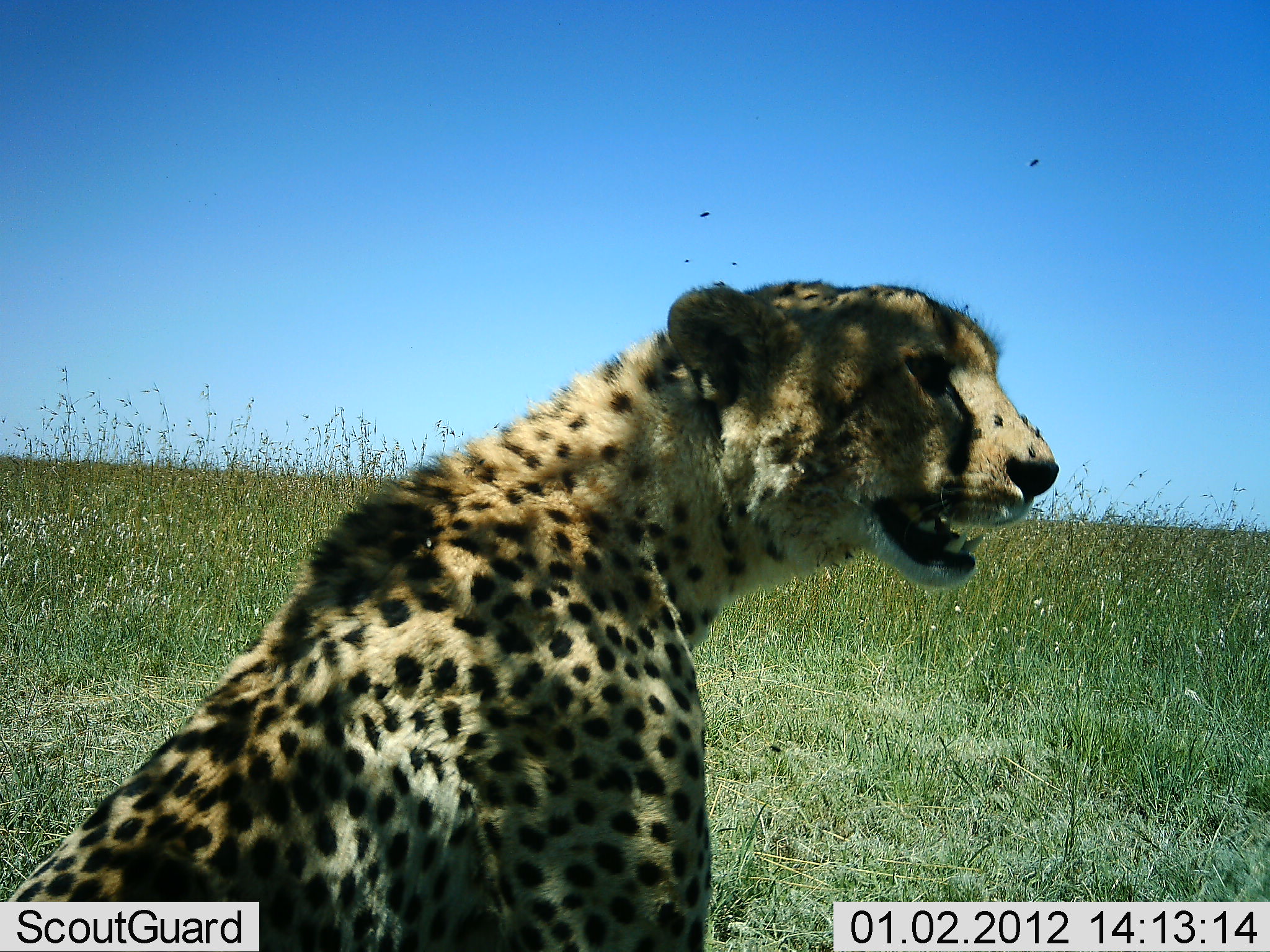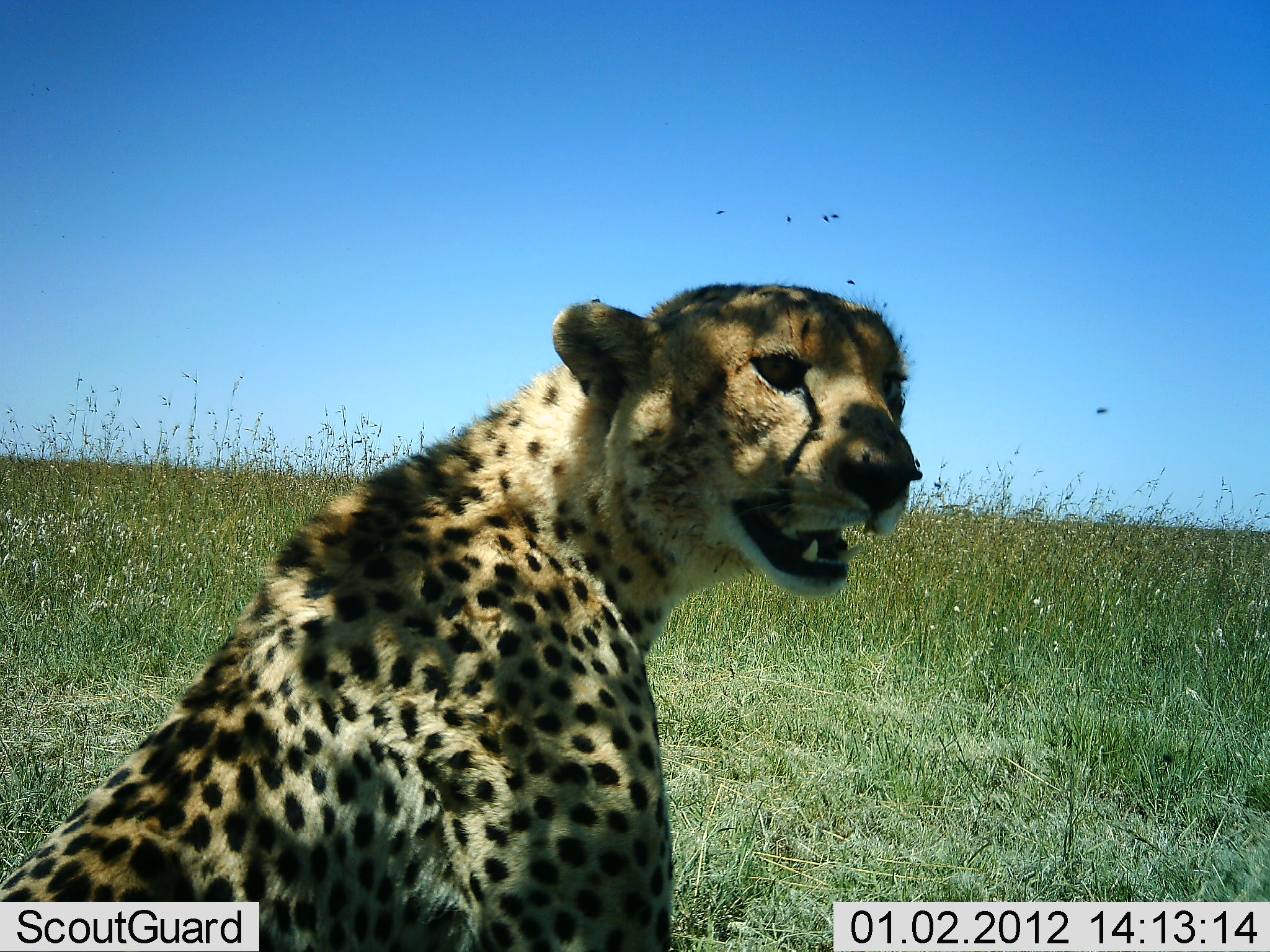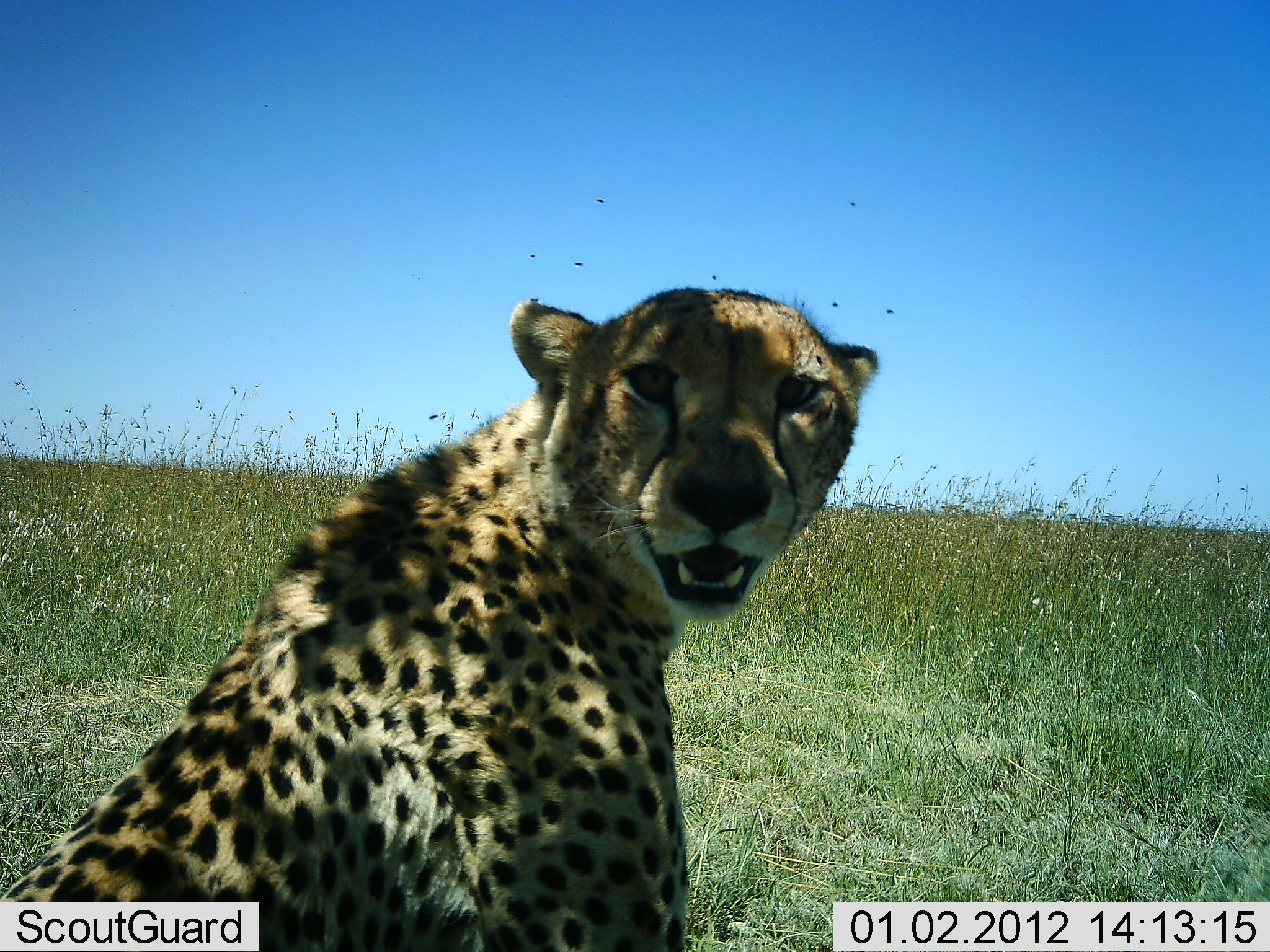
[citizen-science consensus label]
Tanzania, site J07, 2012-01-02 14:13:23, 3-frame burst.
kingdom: Animalia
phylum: Chordata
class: Mammalia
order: Carnivora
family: Felidae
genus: Acinonyx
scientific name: Acinonyx jubatus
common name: cheetah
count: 1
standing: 6%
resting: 94%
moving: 0%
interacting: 0%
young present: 0%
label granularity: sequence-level